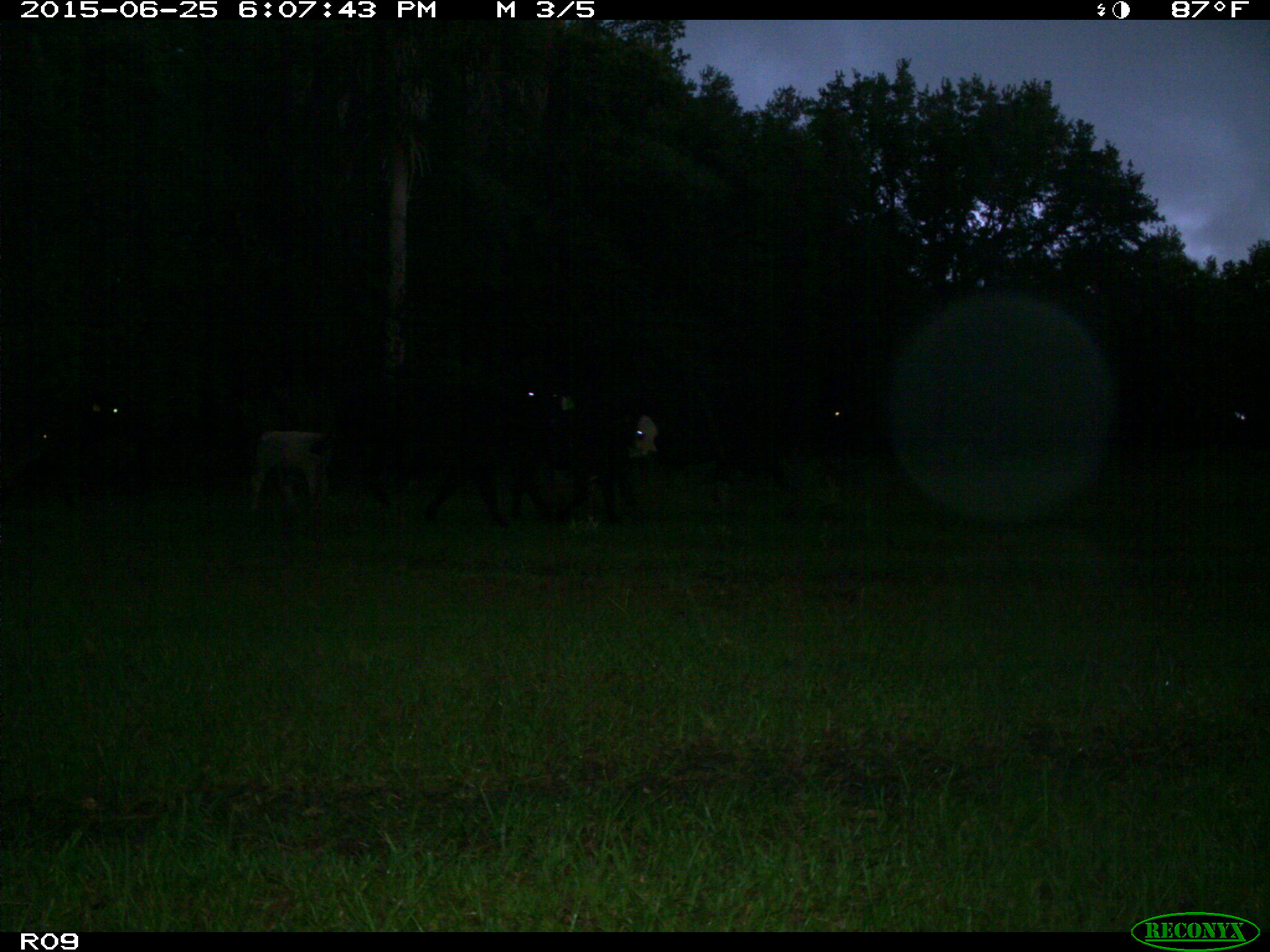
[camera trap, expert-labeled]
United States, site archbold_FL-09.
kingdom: Animalia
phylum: Chordata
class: Mammalia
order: Artiodactyla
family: Bovidae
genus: Bos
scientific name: Bos taurus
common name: domestic cow